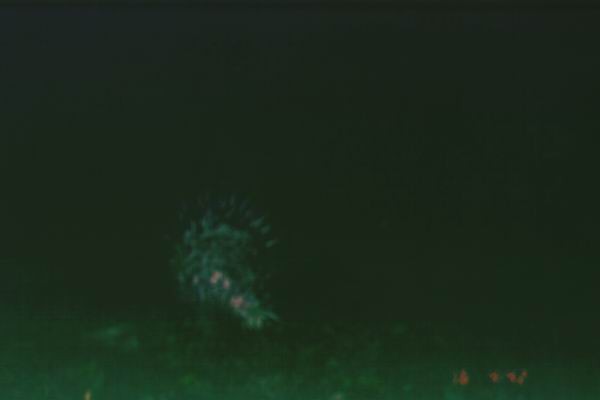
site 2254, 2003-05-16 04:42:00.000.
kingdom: Animalia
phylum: Chordata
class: Mammalia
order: Rodentia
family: Hystricidae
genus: Hystrix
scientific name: Hystrix brachyura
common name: east asian porcupine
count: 1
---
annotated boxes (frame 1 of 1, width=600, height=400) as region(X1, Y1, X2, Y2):
hystrix brachyura: region(167, 190, 288, 337)